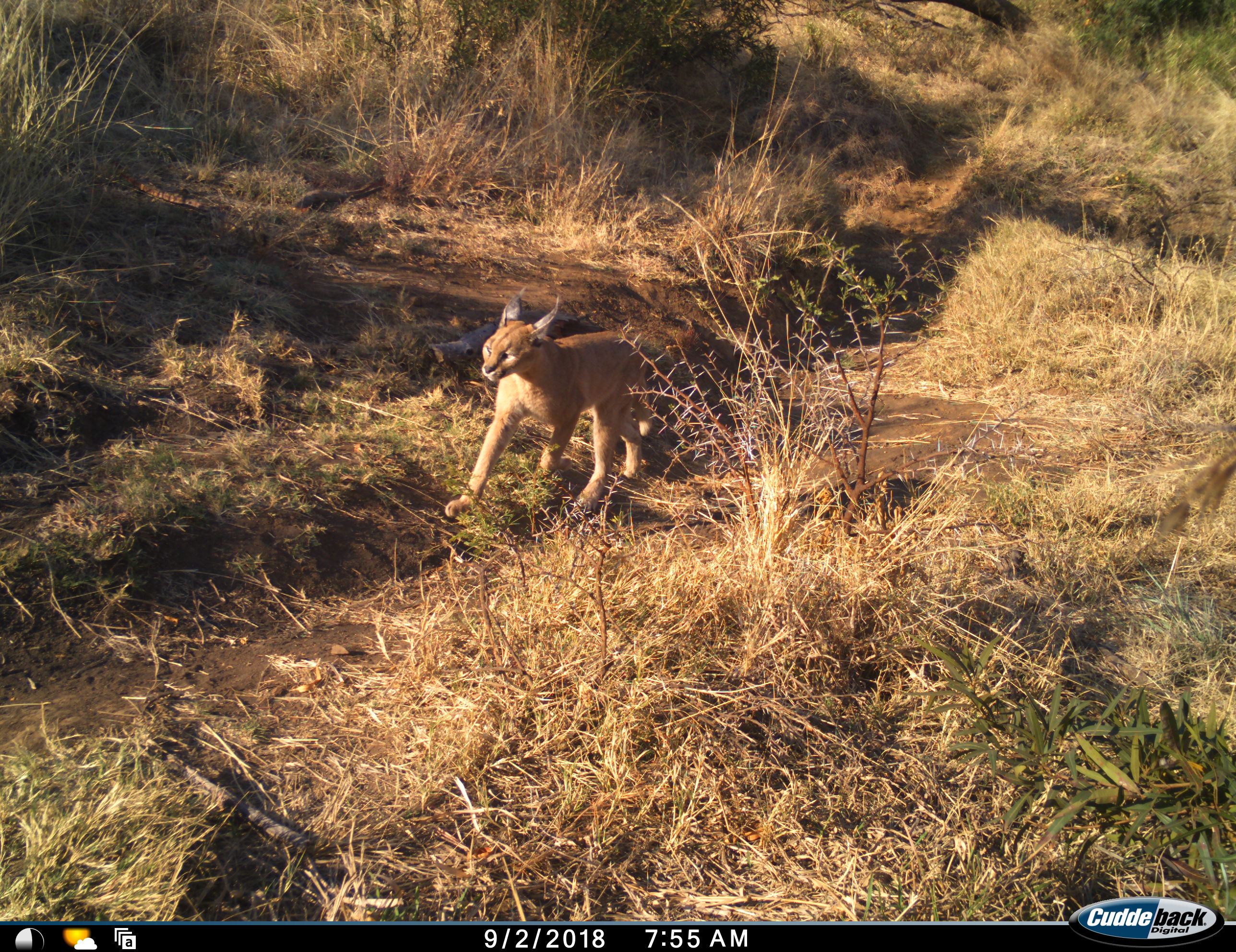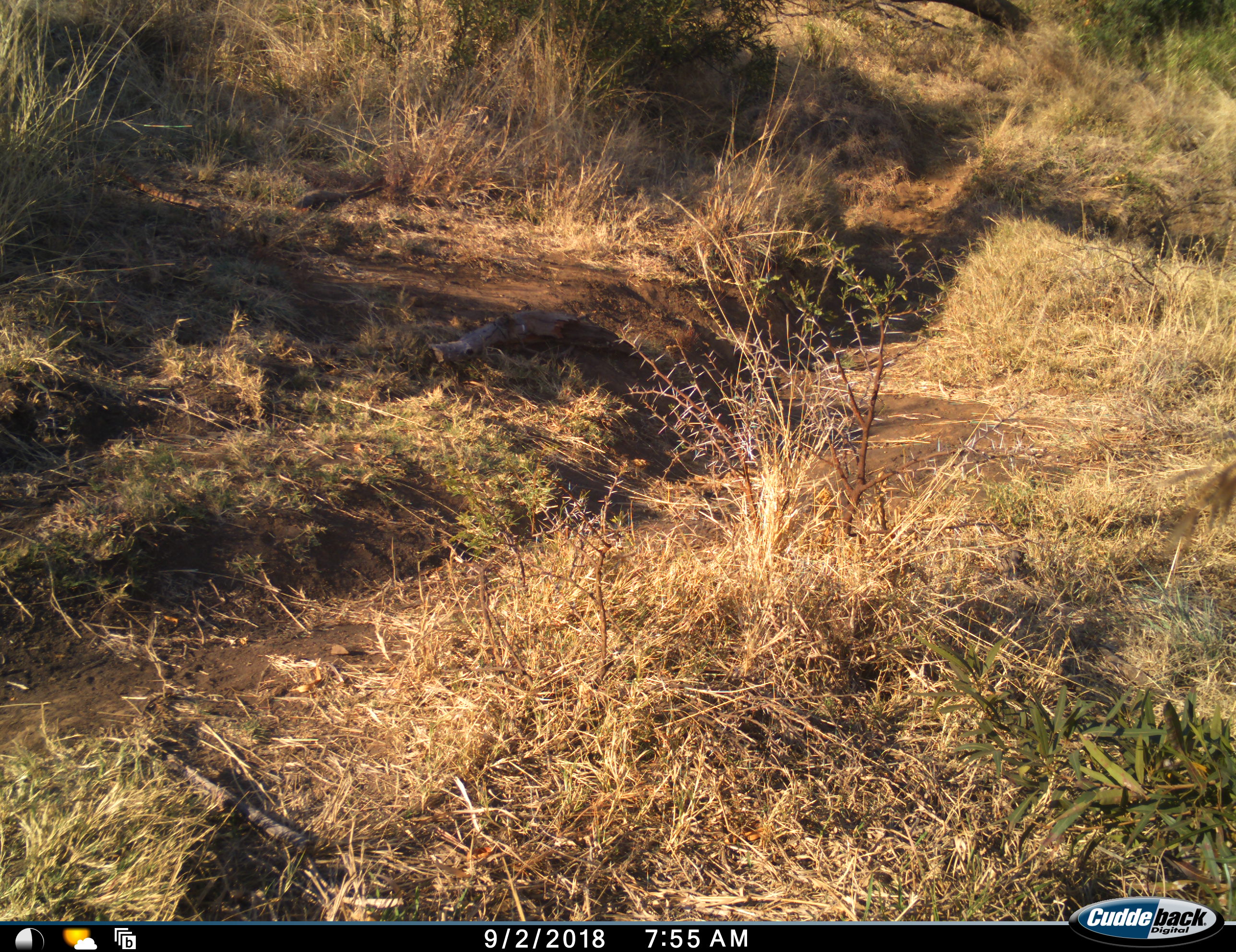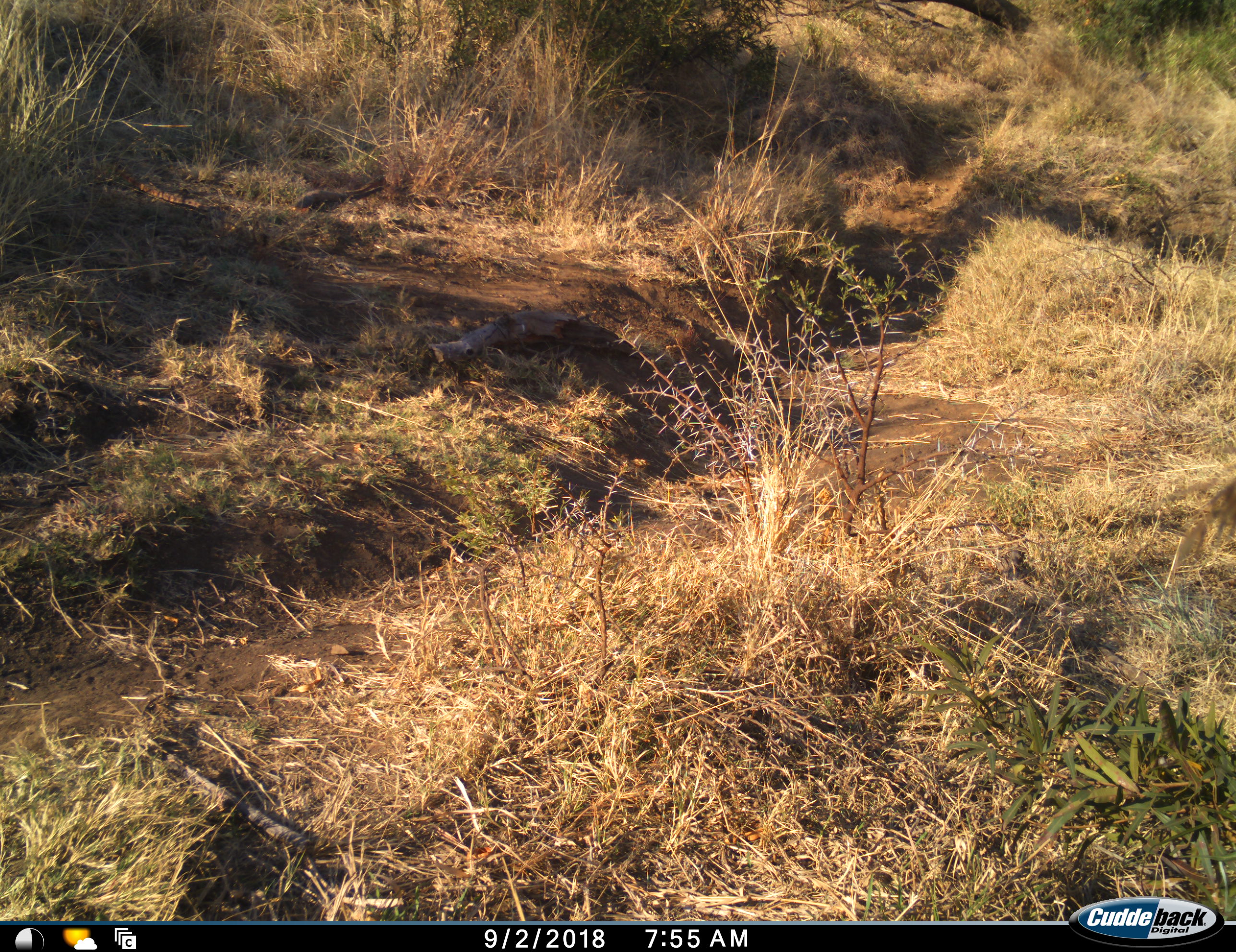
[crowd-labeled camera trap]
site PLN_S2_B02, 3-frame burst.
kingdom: Animalia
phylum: Chordata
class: Mammalia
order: Carnivora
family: Felidae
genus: Caracal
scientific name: Caracal caracal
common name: caracal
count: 1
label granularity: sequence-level